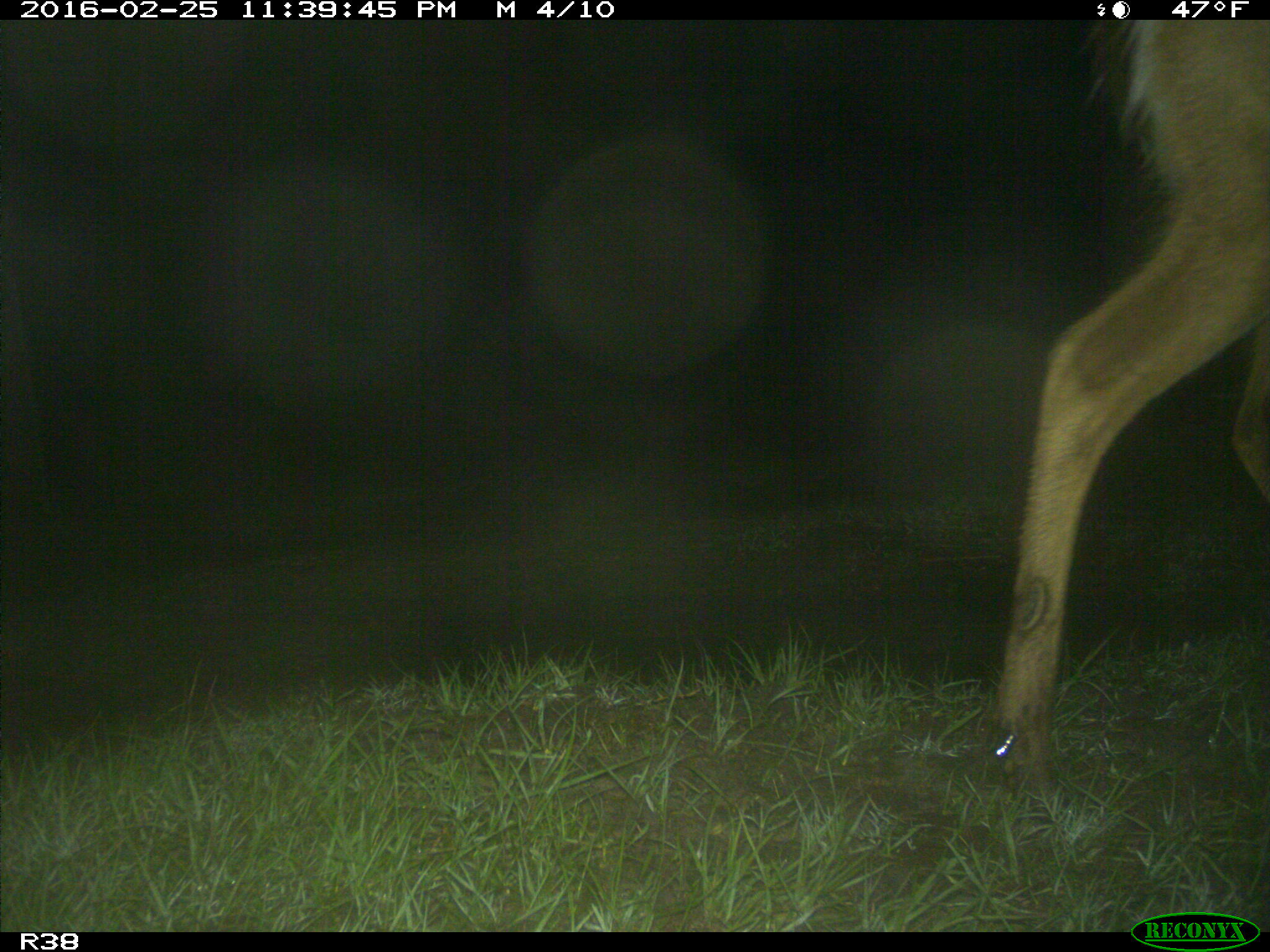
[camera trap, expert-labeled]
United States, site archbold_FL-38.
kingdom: Animalia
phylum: Chordata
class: Mammalia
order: Artiodactyla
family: Cervidae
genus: Odocoileus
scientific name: Odocoileus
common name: deer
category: unidentified deer